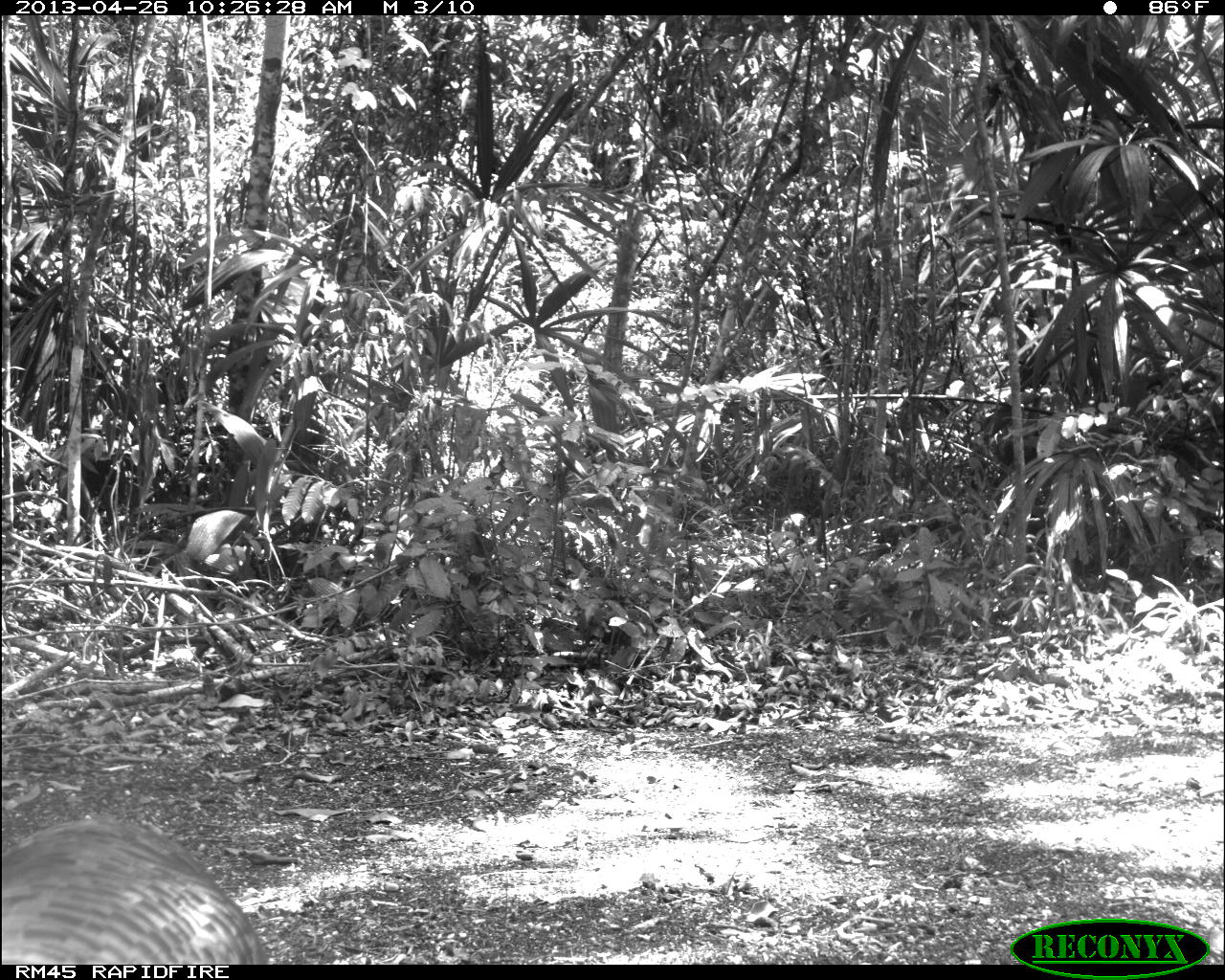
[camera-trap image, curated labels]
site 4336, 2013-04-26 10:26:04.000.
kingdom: Animalia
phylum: Chordata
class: Aves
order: Galliformes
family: Phasianidae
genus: Meleagris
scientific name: Meleagris ocellata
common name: ocellated turkey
Meleagris ocellata (ocellated turkey), count 1.